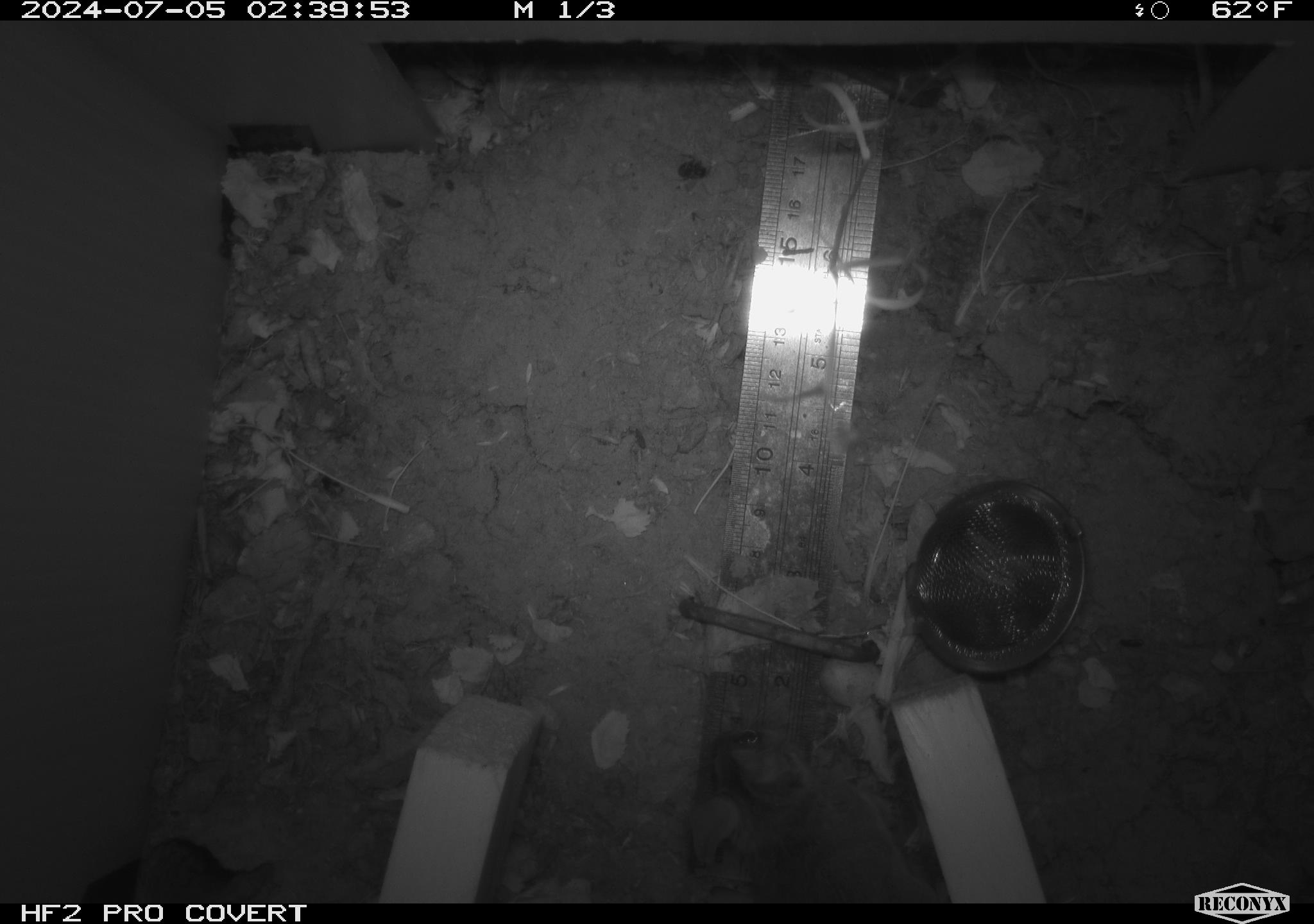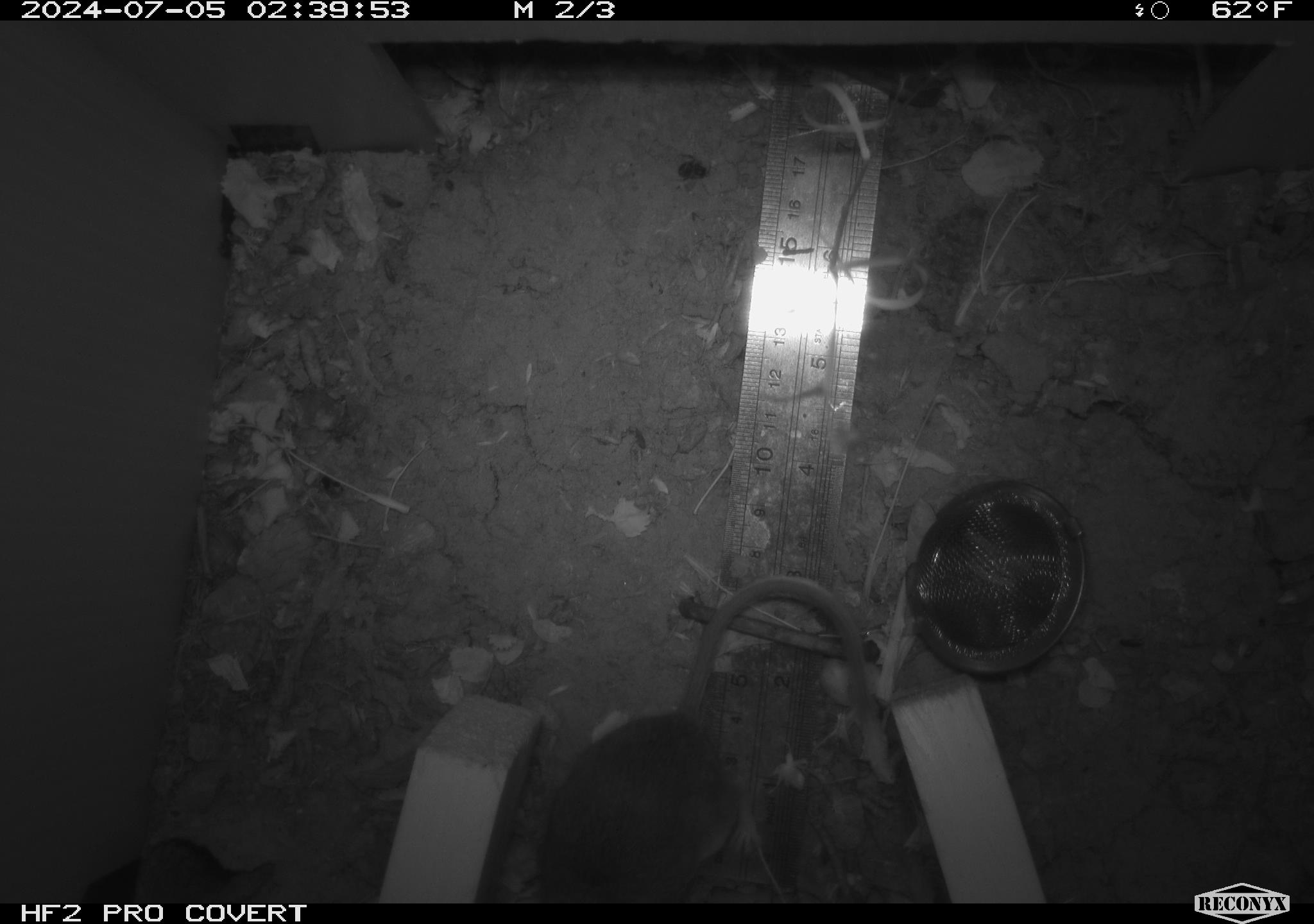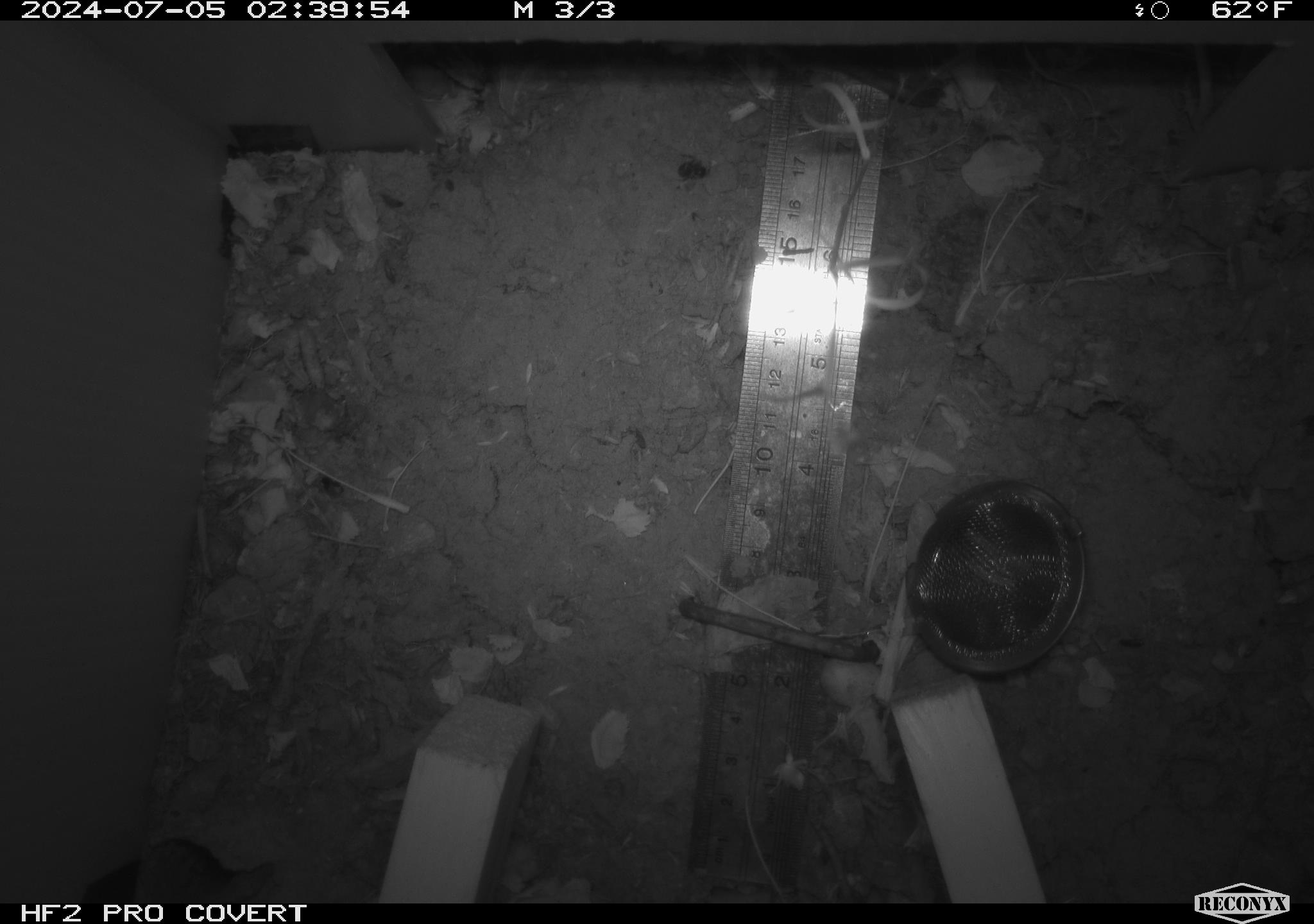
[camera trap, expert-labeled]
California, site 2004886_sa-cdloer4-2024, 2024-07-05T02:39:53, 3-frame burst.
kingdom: Animalia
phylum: Chordata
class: Mammalia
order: Rodentia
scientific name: Rodentia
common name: rodent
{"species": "rodent (Rodentia)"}